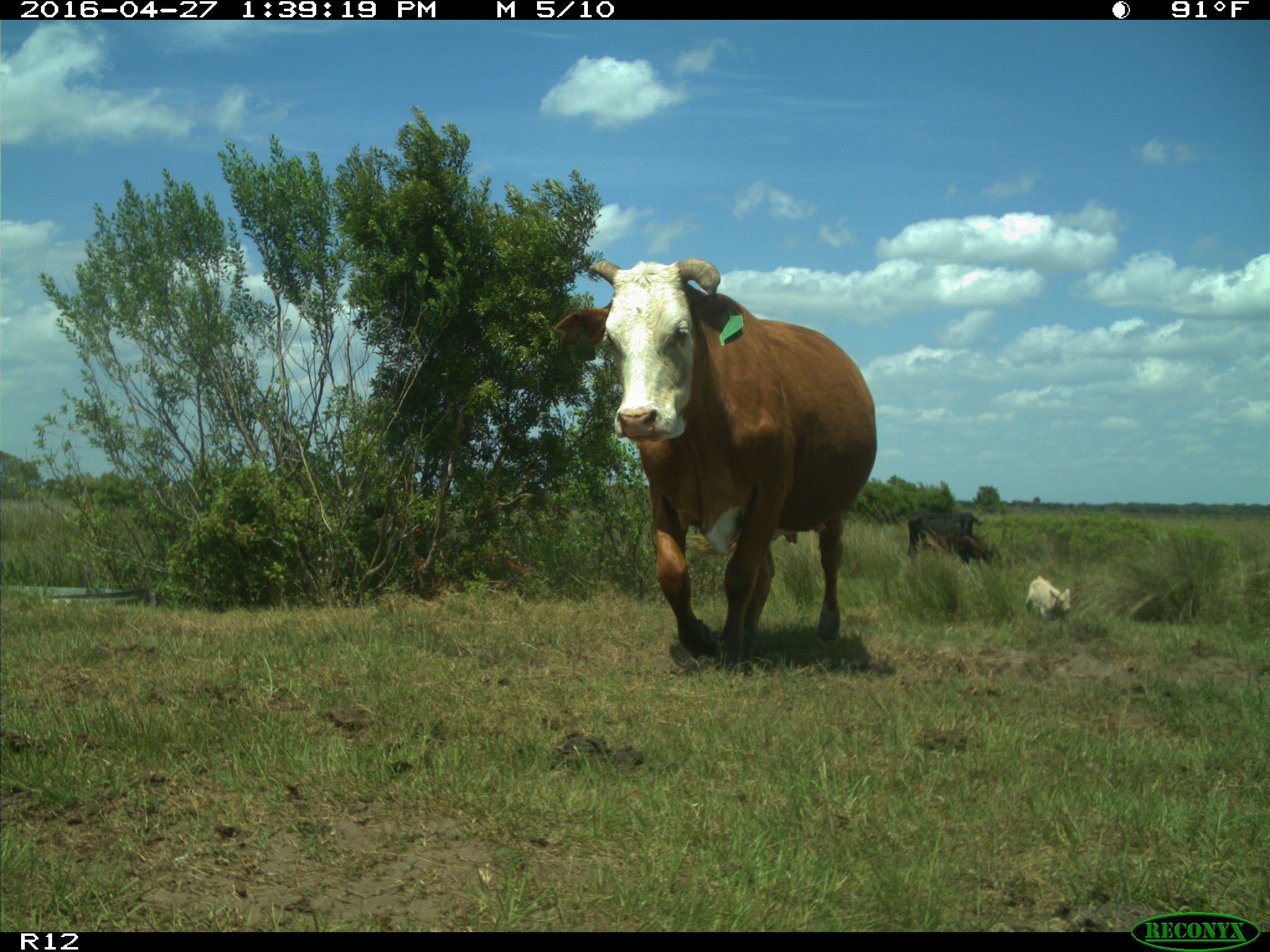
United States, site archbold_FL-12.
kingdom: Animalia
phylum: Chordata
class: Mammalia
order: Artiodactyla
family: Bovidae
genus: Bos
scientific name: Bos taurus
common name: domestic cow